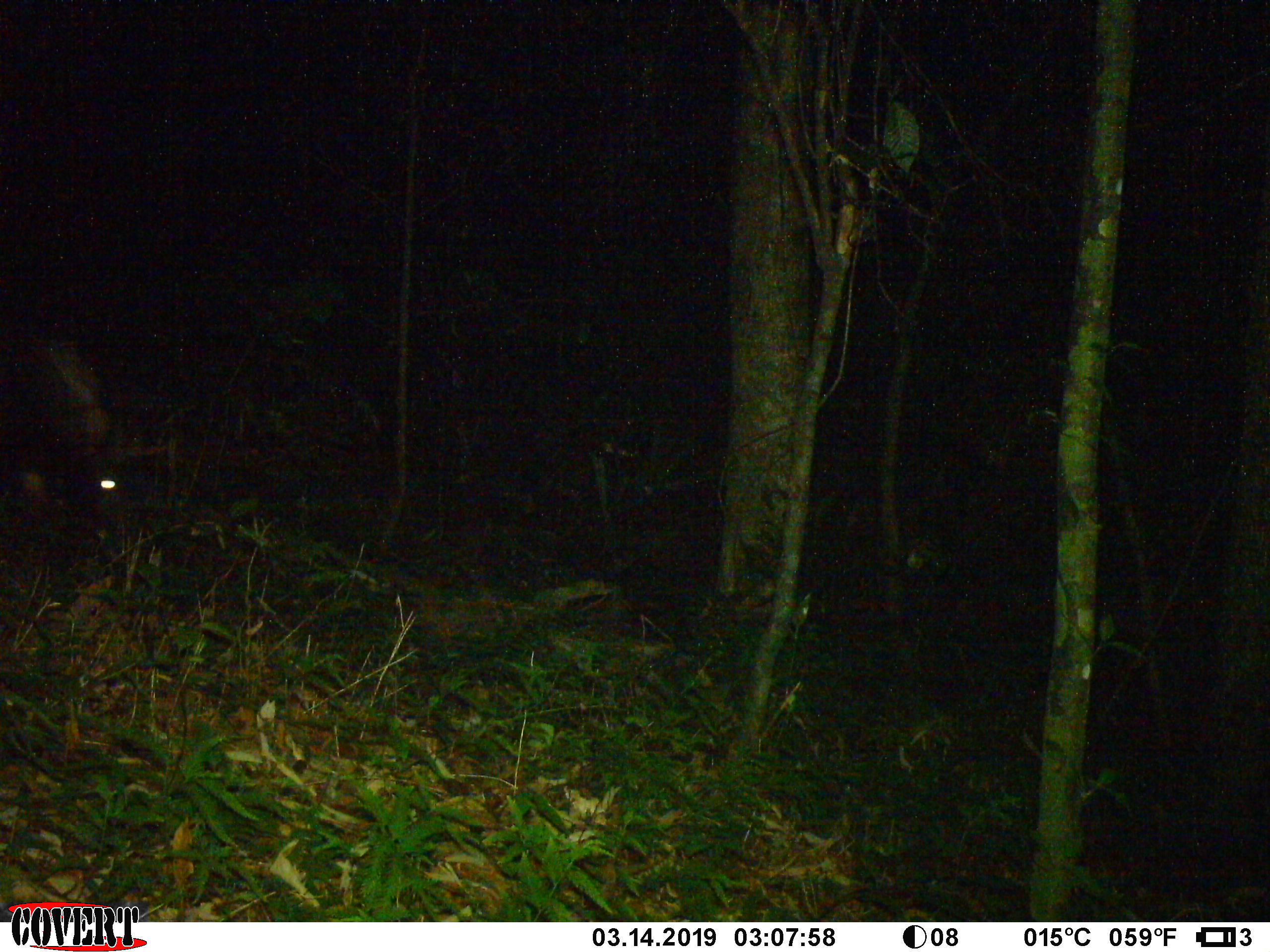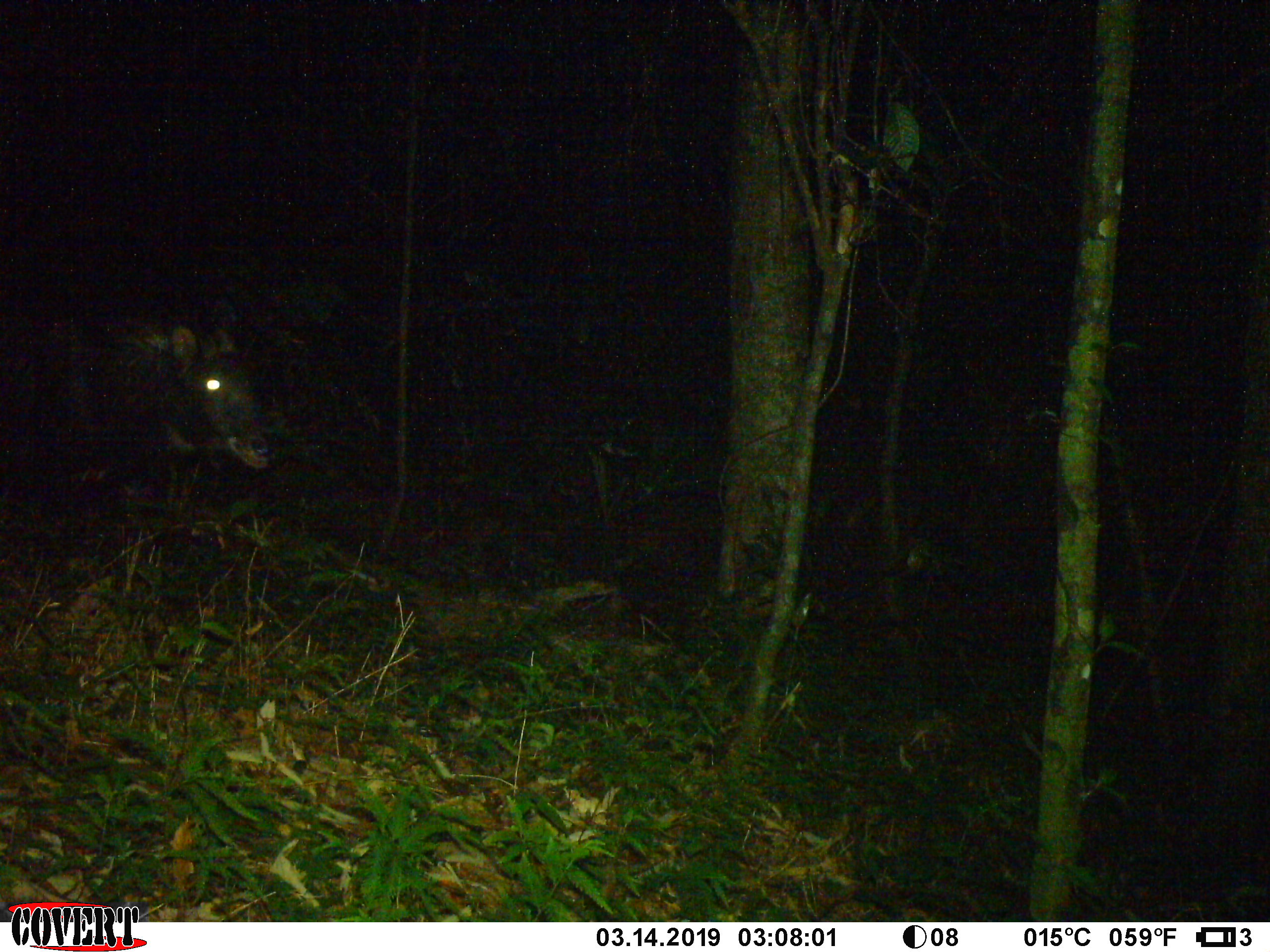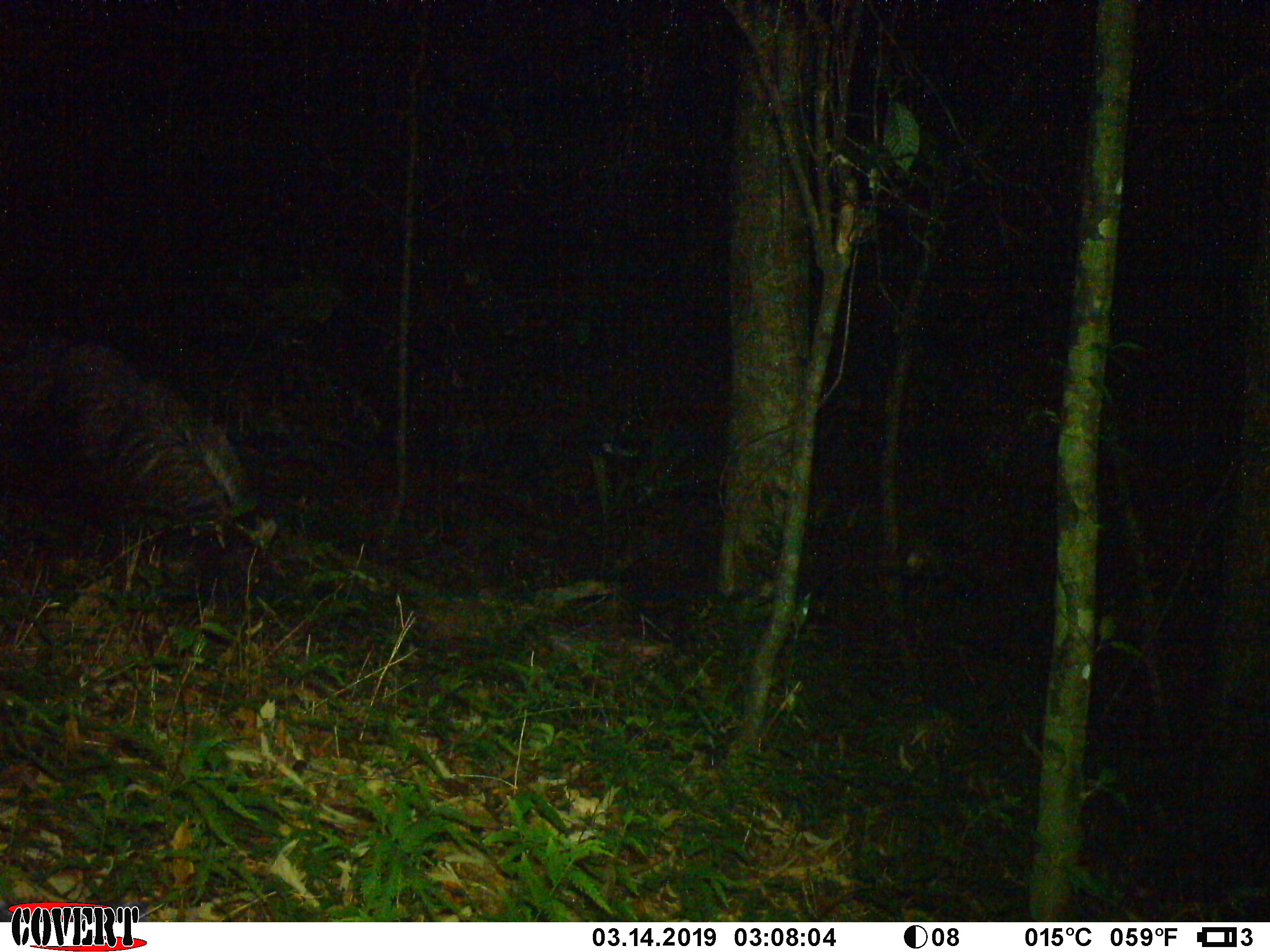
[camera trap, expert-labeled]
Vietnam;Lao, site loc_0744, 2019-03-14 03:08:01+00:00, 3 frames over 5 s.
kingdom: Animalia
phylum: Chordata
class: Mammalia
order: Artiodactyla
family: Bovidae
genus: Capricornis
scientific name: Capricornis sumatraensis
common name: chinese serow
Chinese serow (Capricornis sumatraensis). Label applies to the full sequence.